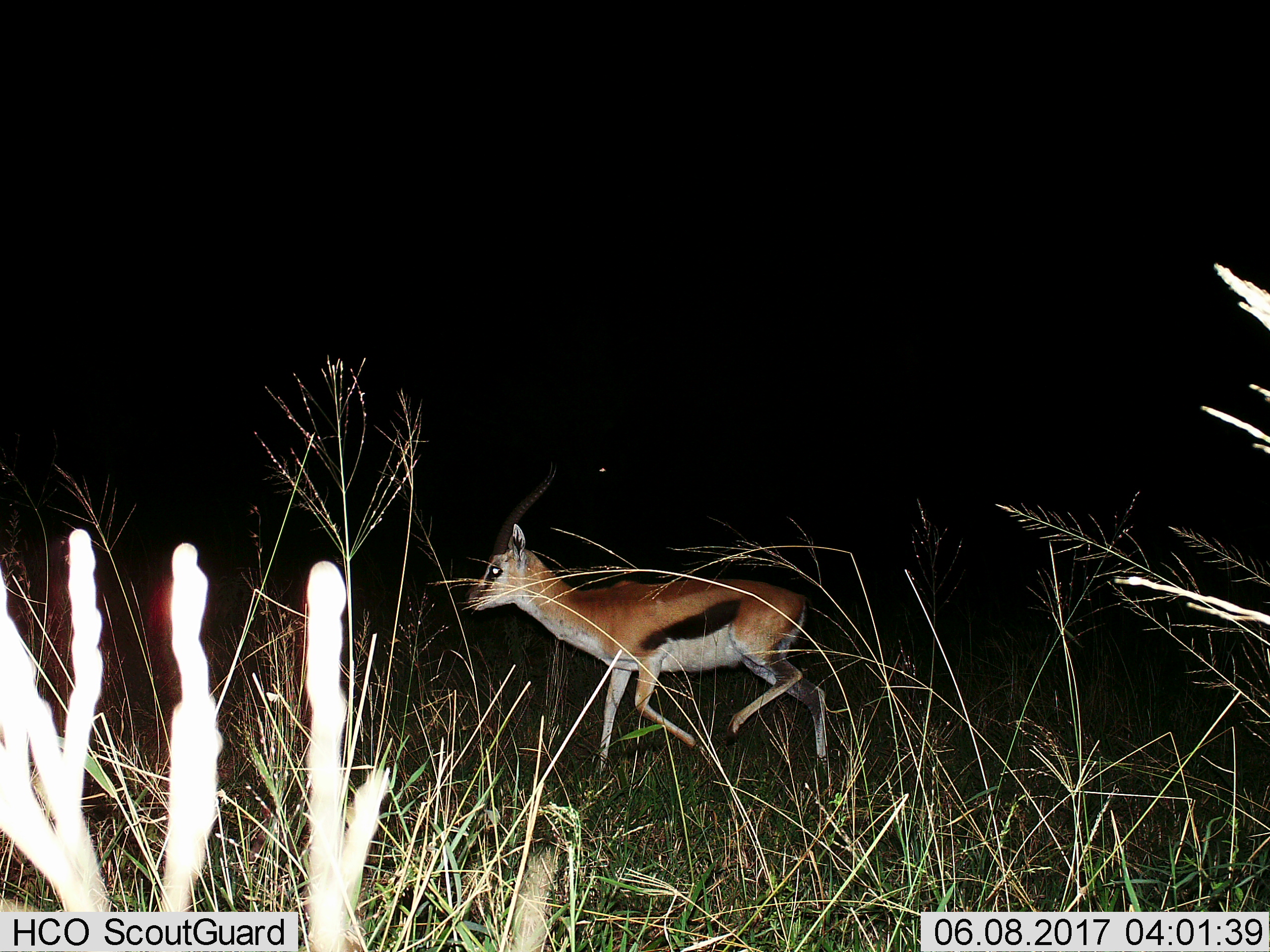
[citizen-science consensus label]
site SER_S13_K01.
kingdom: Animalia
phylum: Chordata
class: Mammalia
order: Artiodactyla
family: Bovidae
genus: Eudorcas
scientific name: Eudorcas thomsonii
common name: thomson's gazelle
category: gazellethomsons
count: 1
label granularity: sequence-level